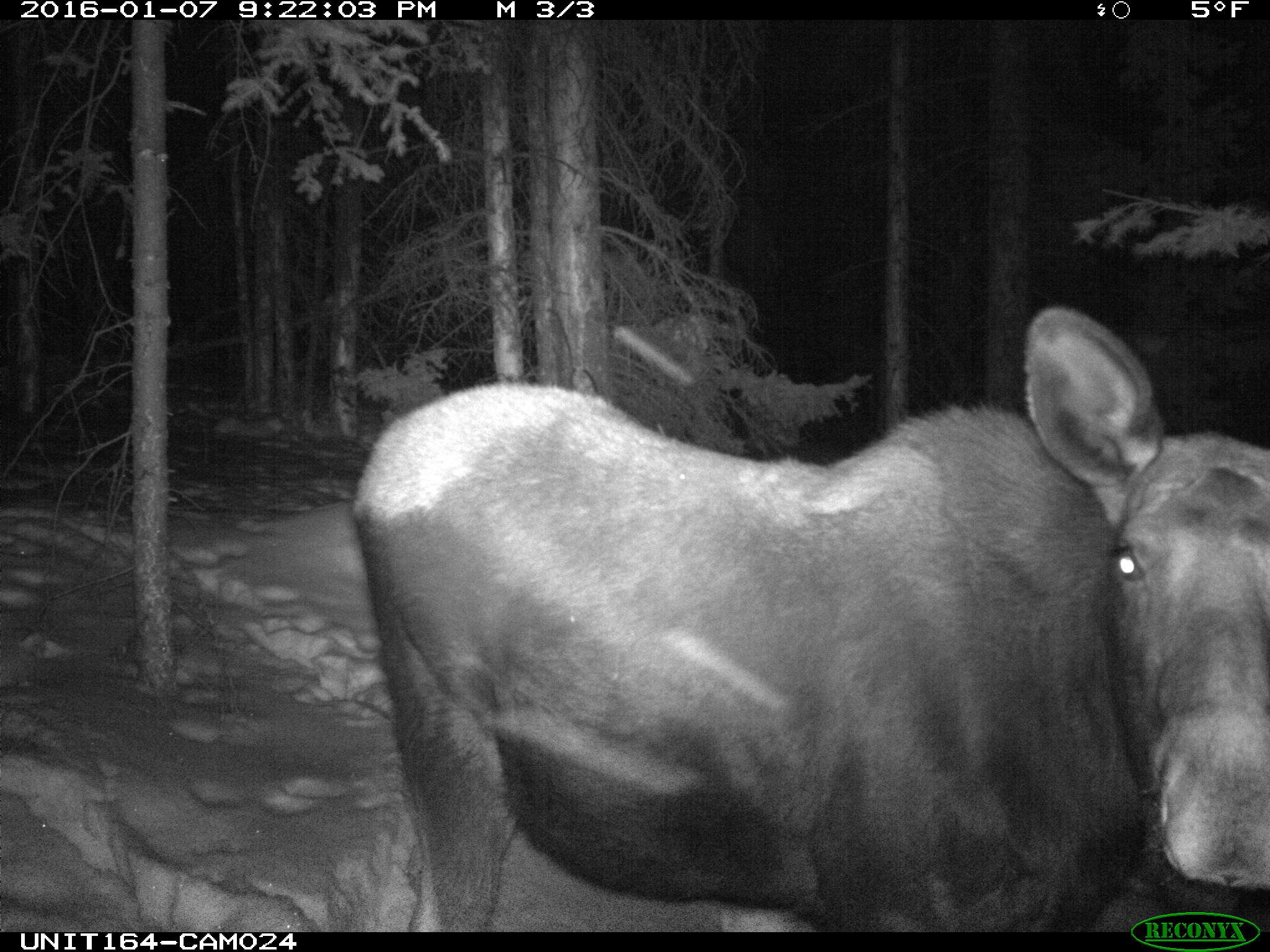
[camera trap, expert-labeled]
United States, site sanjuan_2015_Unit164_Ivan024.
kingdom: Animalia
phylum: Chordata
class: Mammalia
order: Artiodactyla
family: Cervidae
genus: Alces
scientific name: Alces alces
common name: moose